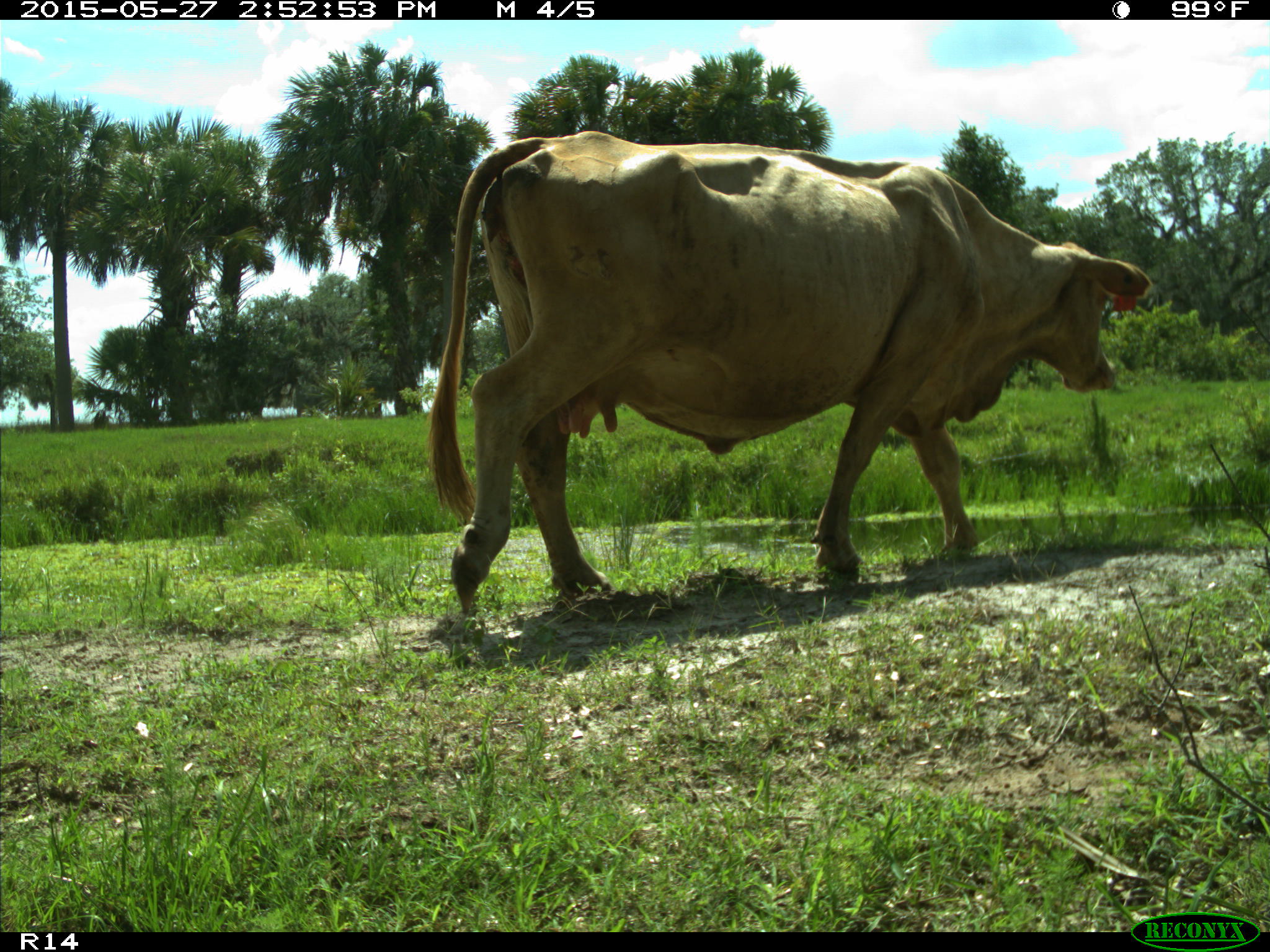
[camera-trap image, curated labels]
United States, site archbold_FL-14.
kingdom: Animalia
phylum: Chordata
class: Mammalia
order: Artiodactyla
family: Bovidae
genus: Bos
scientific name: Bos taurus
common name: domestic cow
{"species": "Bos taurus (domestic cow)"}